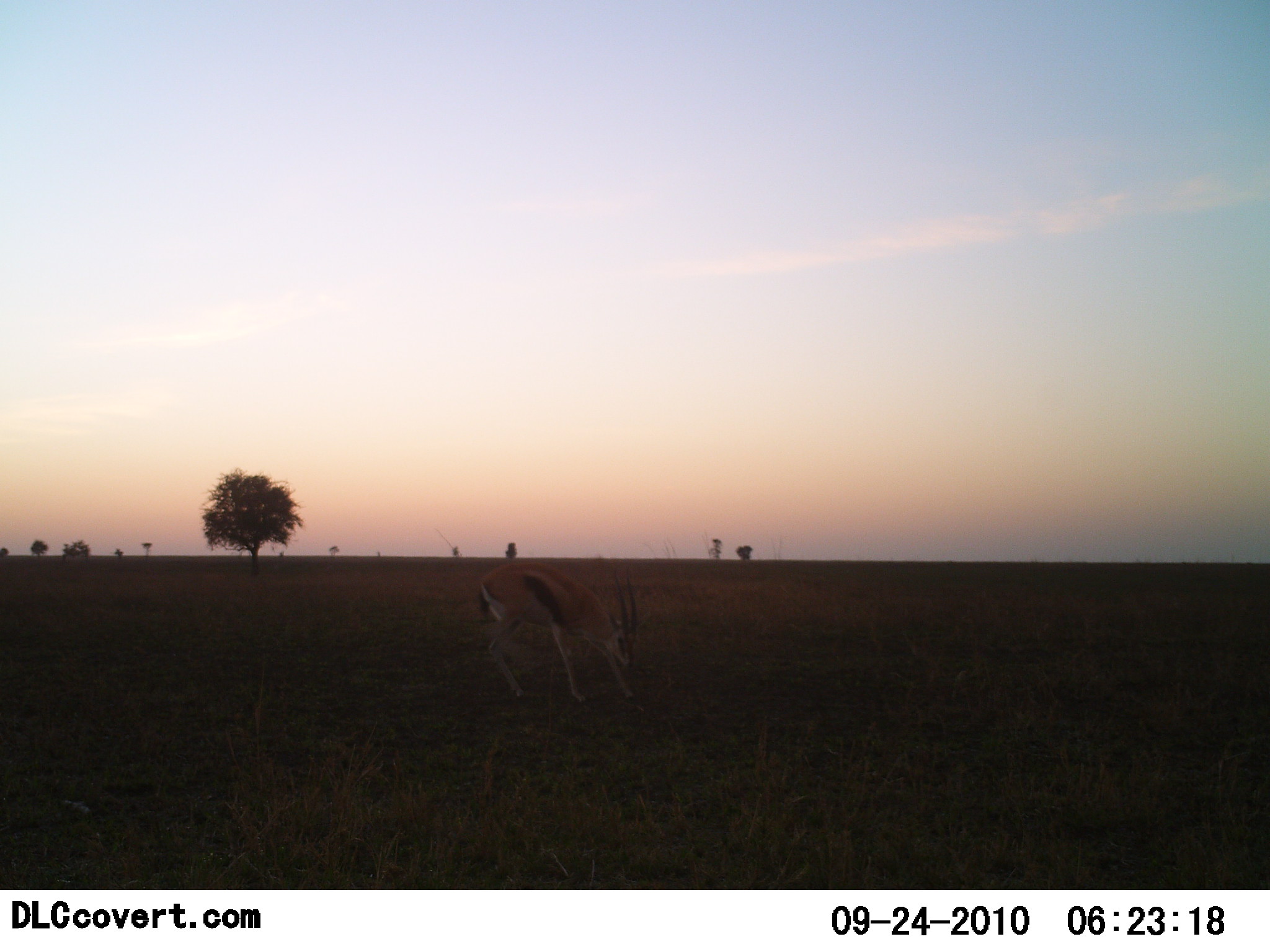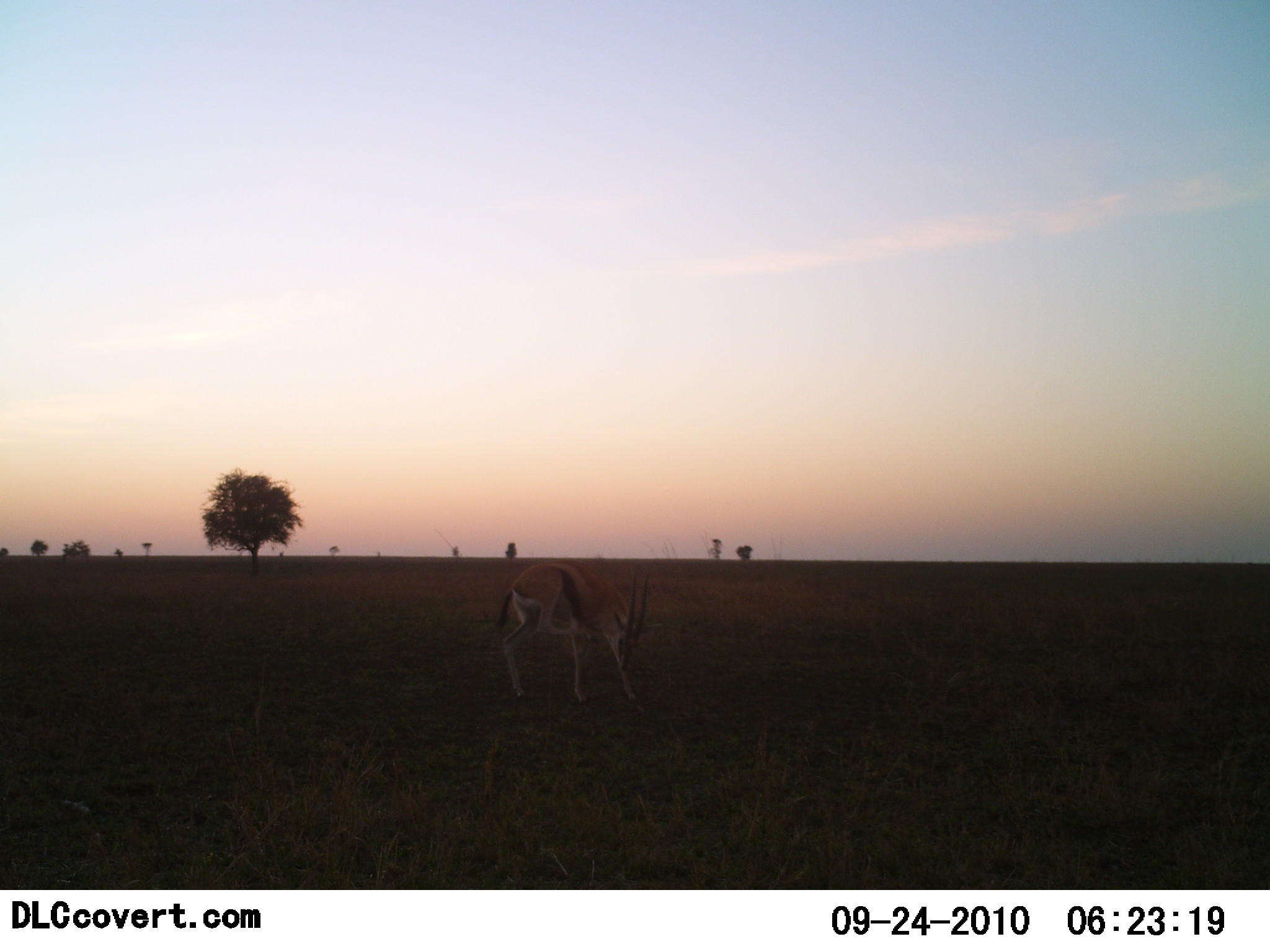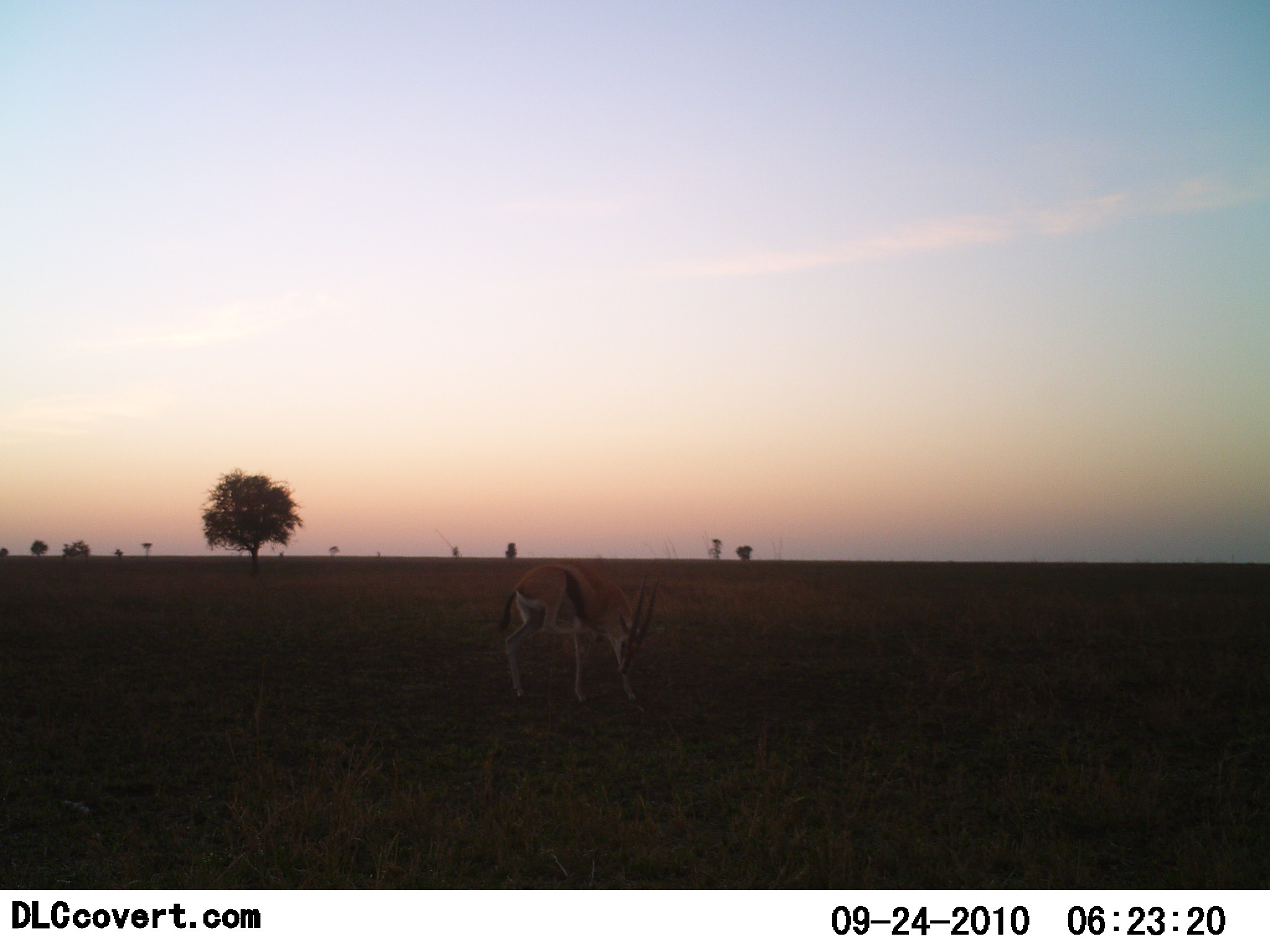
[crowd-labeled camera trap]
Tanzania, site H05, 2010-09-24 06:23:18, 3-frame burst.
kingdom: Animalia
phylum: Chordata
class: Mammalia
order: Artiodactyla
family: Bovidae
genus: Eudorcas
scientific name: Eudorcas thomsonii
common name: thomson's gazelle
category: gazellethomsons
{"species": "gazellethomsons (thomson's gazelle) (Eudorcas thomsonii)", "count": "1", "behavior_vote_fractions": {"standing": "79%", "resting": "0%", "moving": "7%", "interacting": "0%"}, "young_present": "0%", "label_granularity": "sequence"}